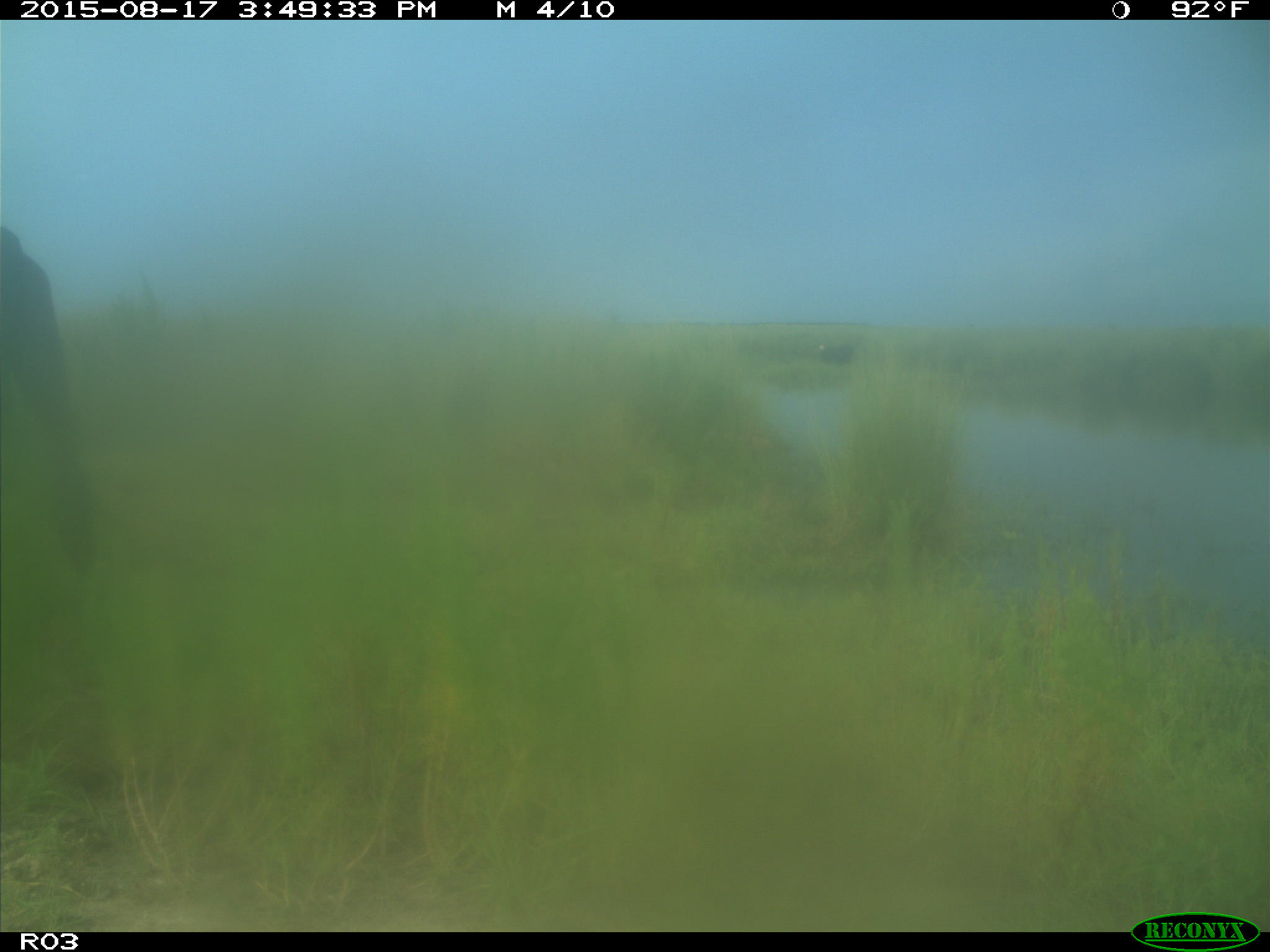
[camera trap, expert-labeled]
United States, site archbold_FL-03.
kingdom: Animalia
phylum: Chordata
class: Mammalia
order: Artiodactyla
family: Bovidae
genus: Bos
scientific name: Bos taurus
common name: domestic cow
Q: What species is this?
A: Bos taurus (domestic cow).